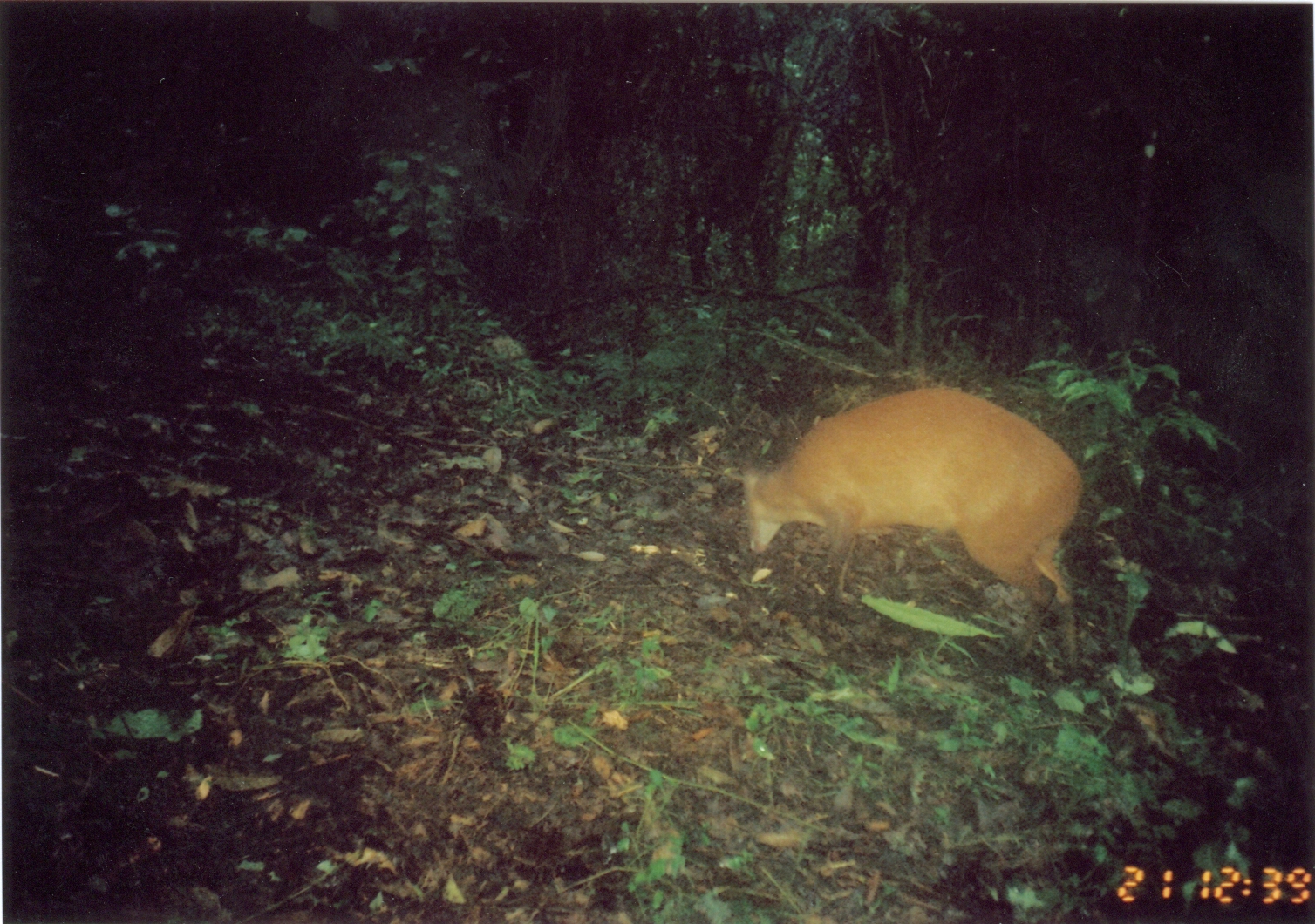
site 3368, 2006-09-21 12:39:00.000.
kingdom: Animalia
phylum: Chordata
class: Mammalia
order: Artiodactyla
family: Bovidae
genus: Cephalophus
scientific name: Cephalophus harveyi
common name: harvey's duiker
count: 1